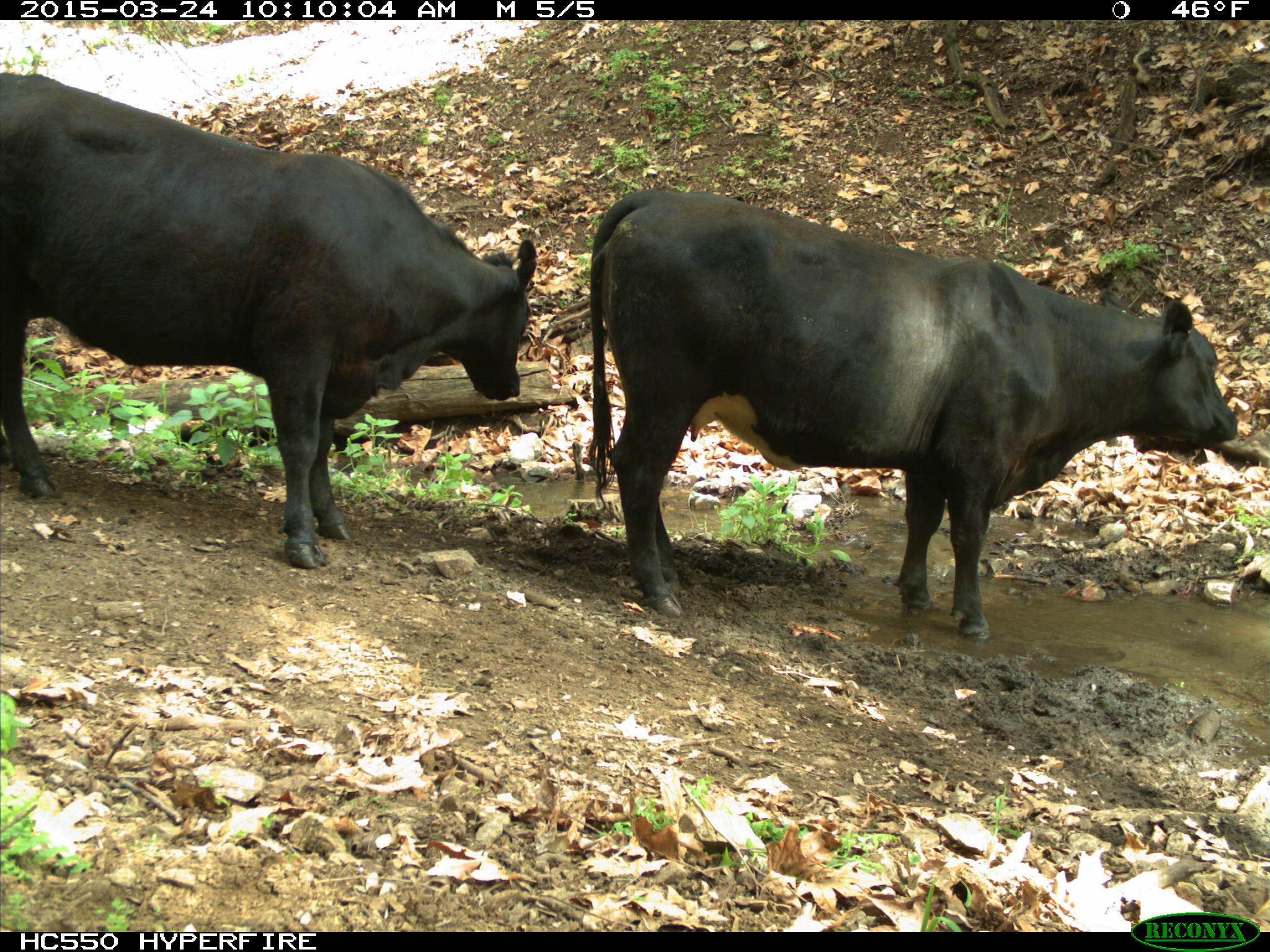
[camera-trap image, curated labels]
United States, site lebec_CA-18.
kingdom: Animalia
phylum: Chordata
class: Mammalia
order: Artiodactyla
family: Bovidae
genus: Bos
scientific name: Bos taurus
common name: domestic cow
Bos taurus (domestic cow).